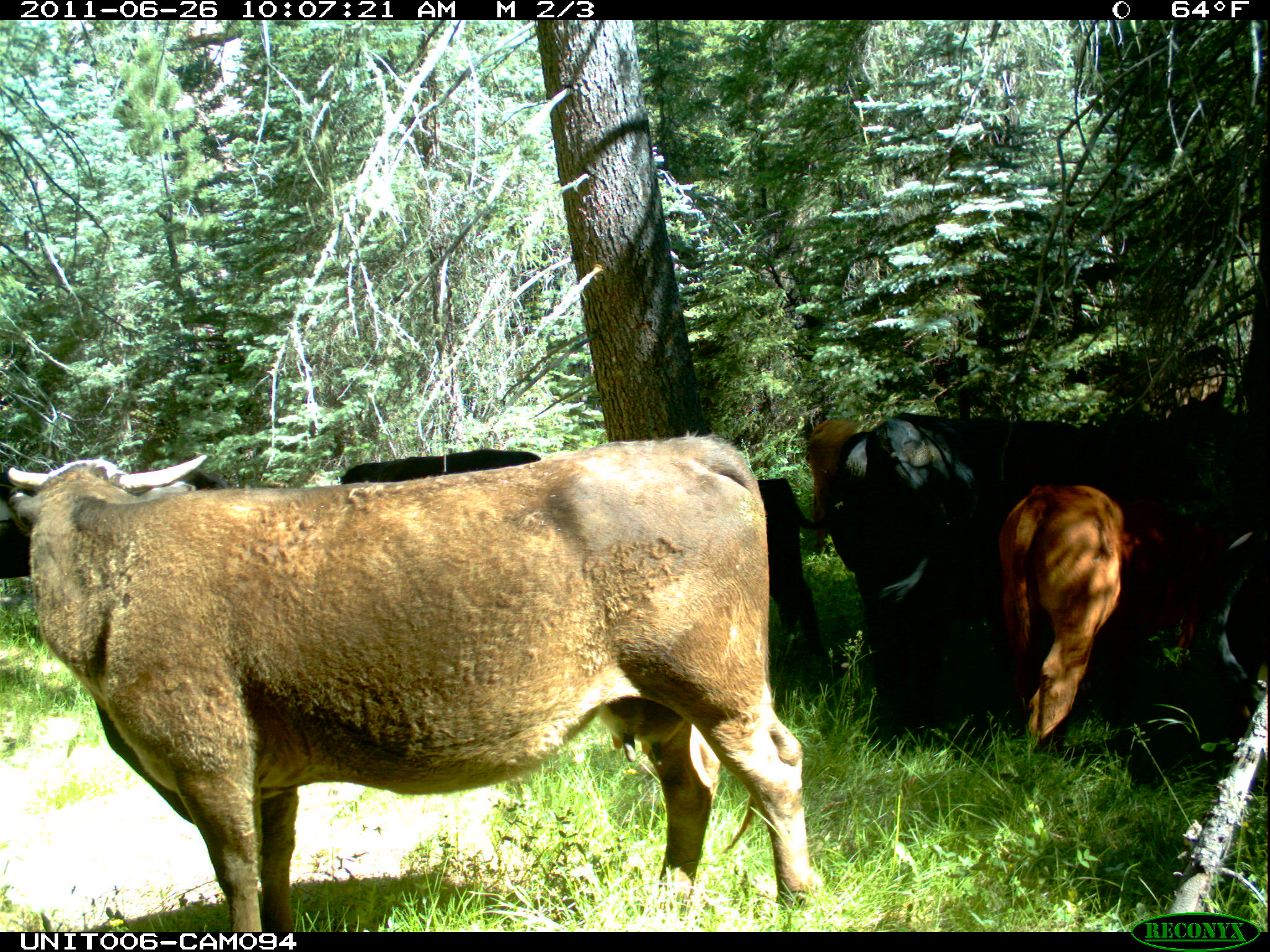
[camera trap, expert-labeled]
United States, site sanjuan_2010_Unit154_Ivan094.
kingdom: Animalia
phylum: Chordata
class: Mammalia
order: Artiodactyla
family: Bovidae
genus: Bos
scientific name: Bos taurus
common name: domestic cow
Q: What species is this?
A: Bos taurus (domestic cow).